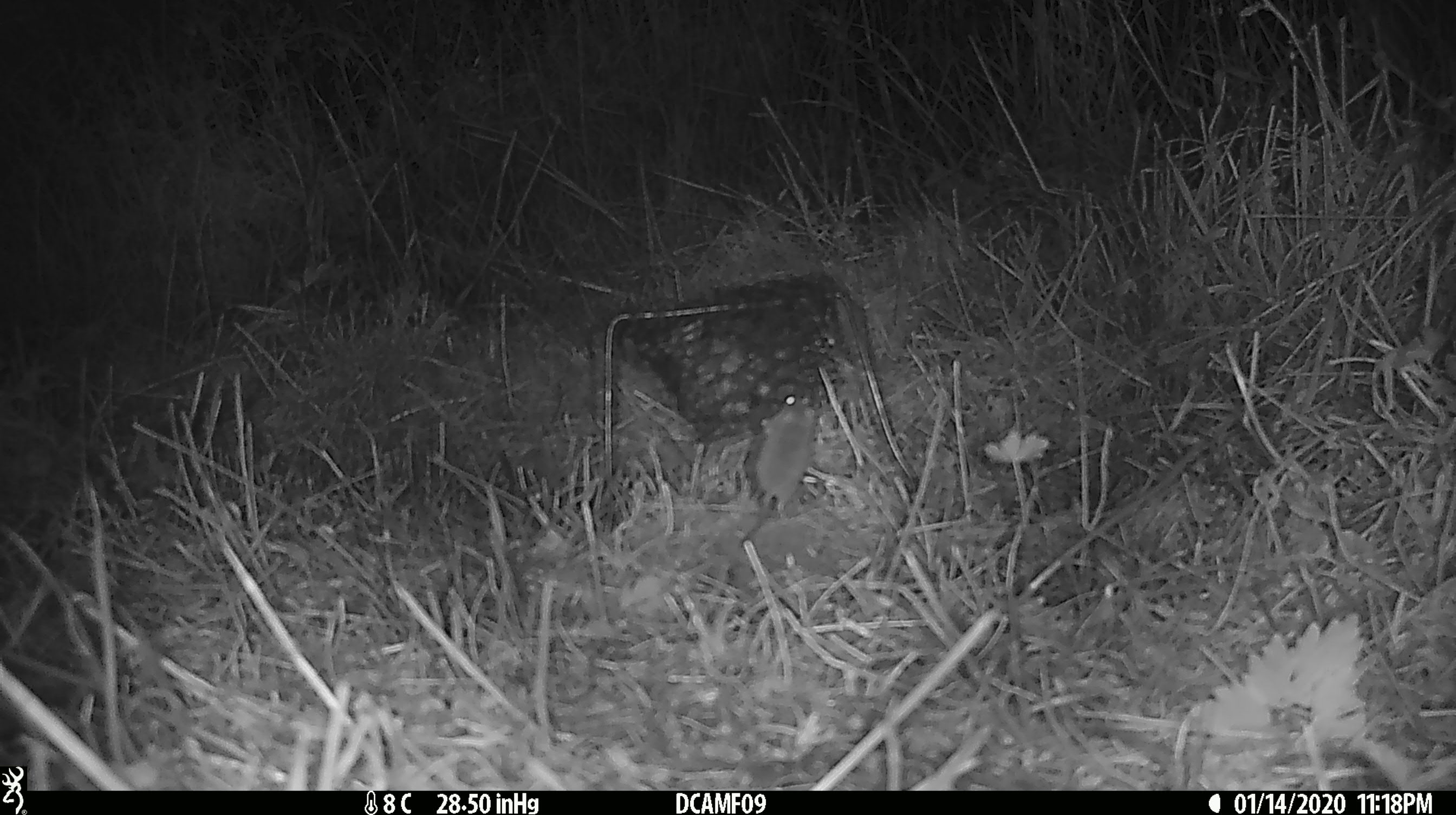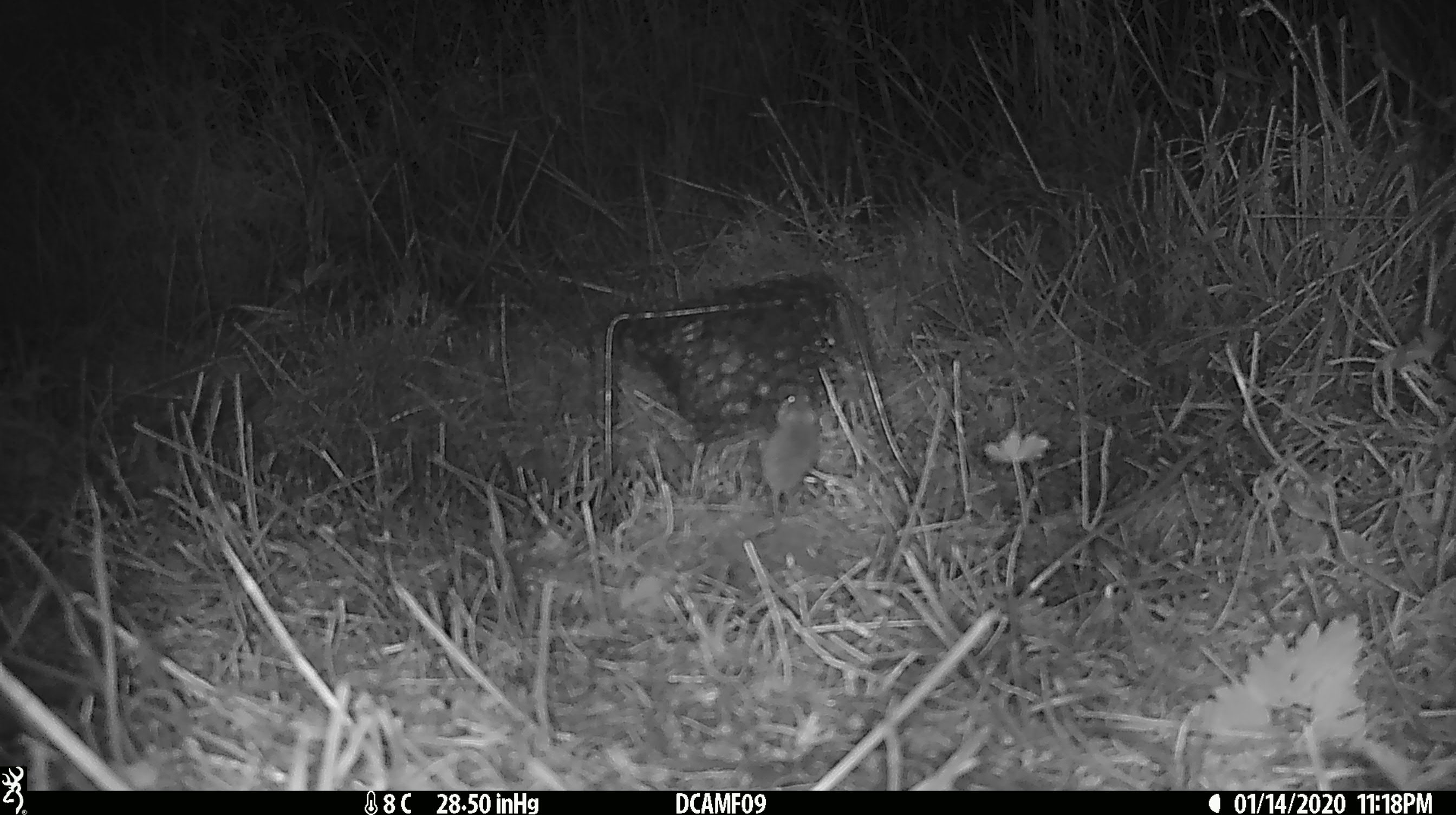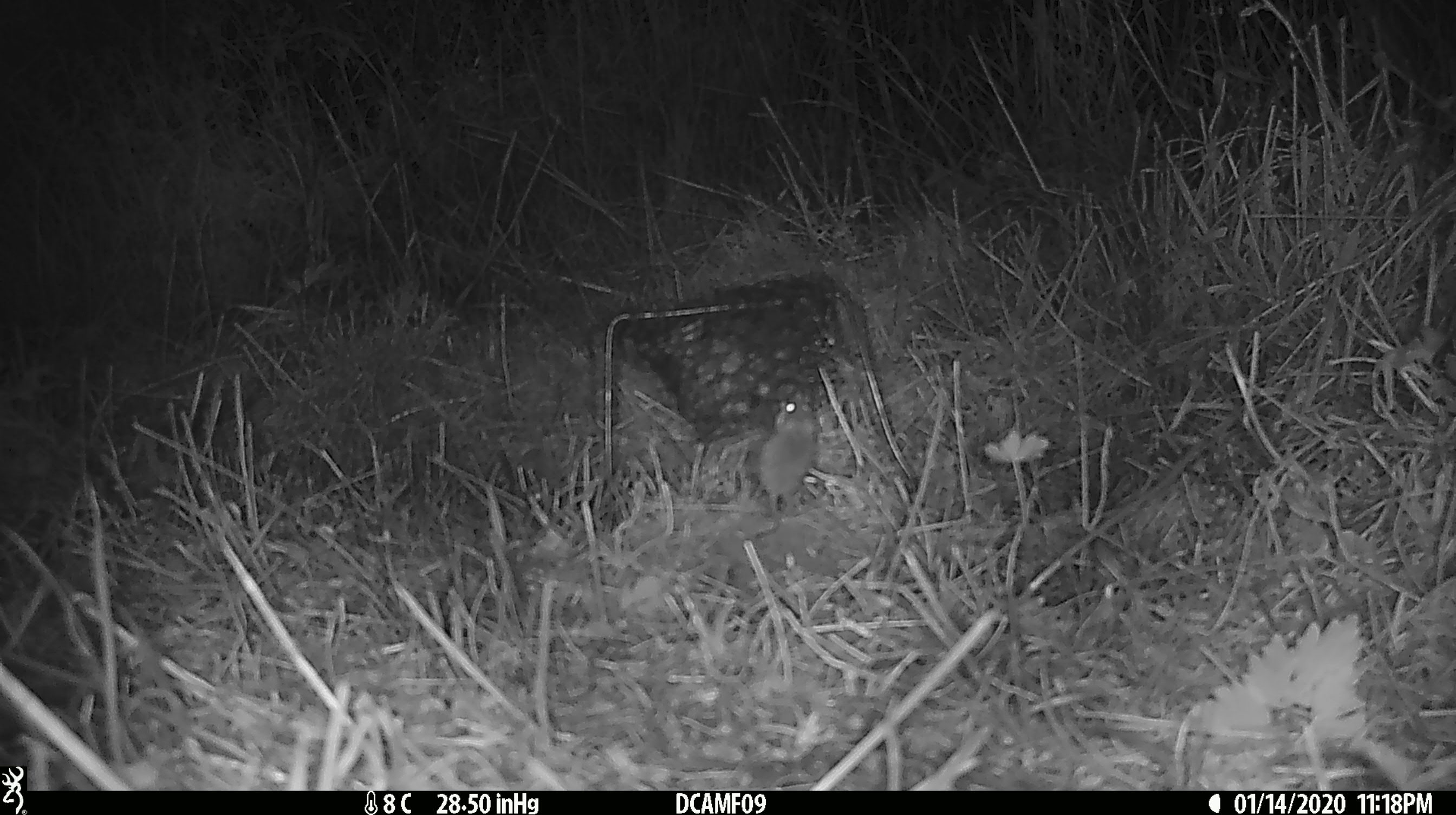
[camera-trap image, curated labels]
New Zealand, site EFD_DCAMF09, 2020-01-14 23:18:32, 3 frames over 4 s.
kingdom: Animalia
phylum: Chordata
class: Mammalia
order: Rodentia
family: Muridae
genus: Mus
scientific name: Mus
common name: mouse